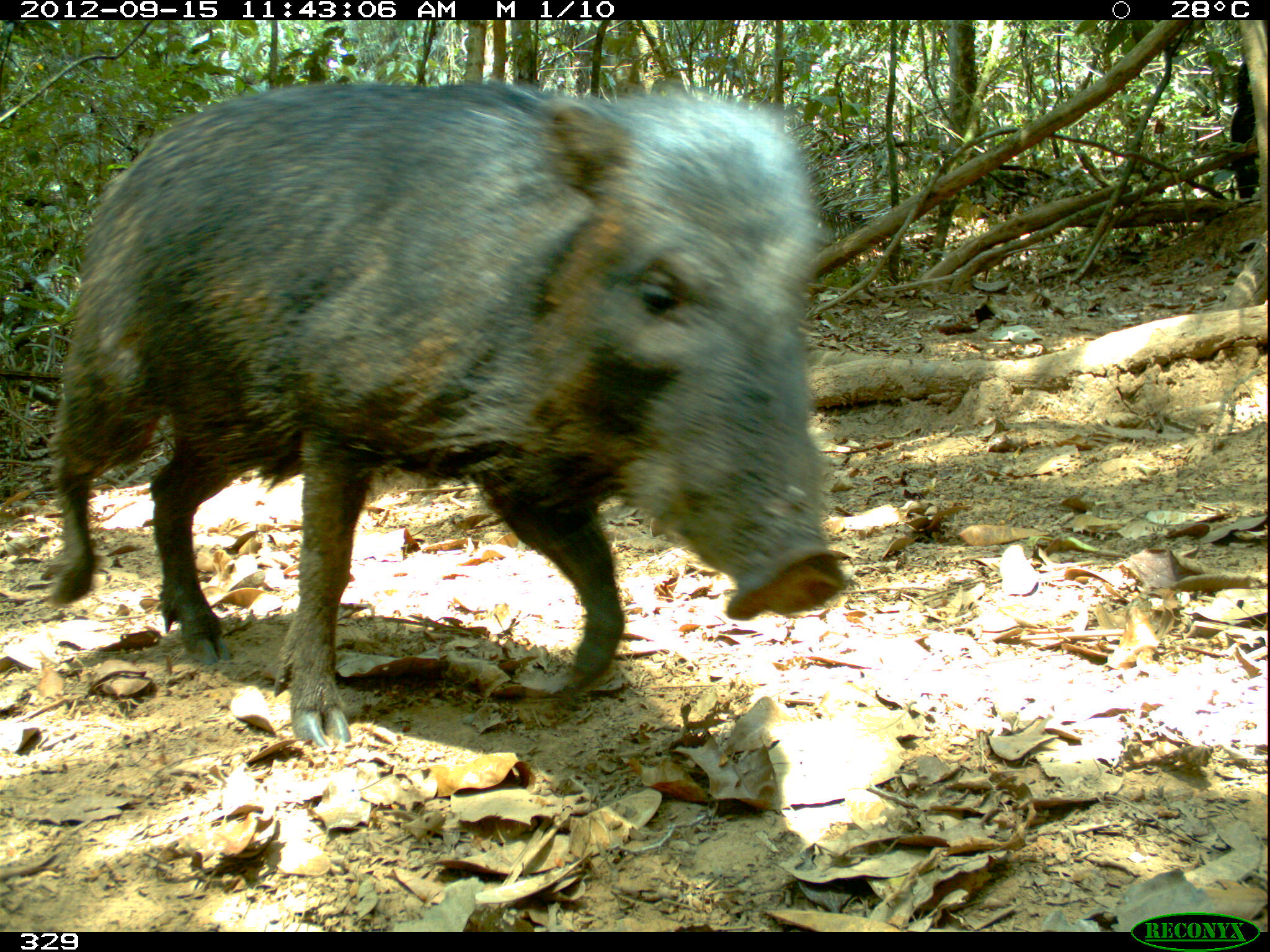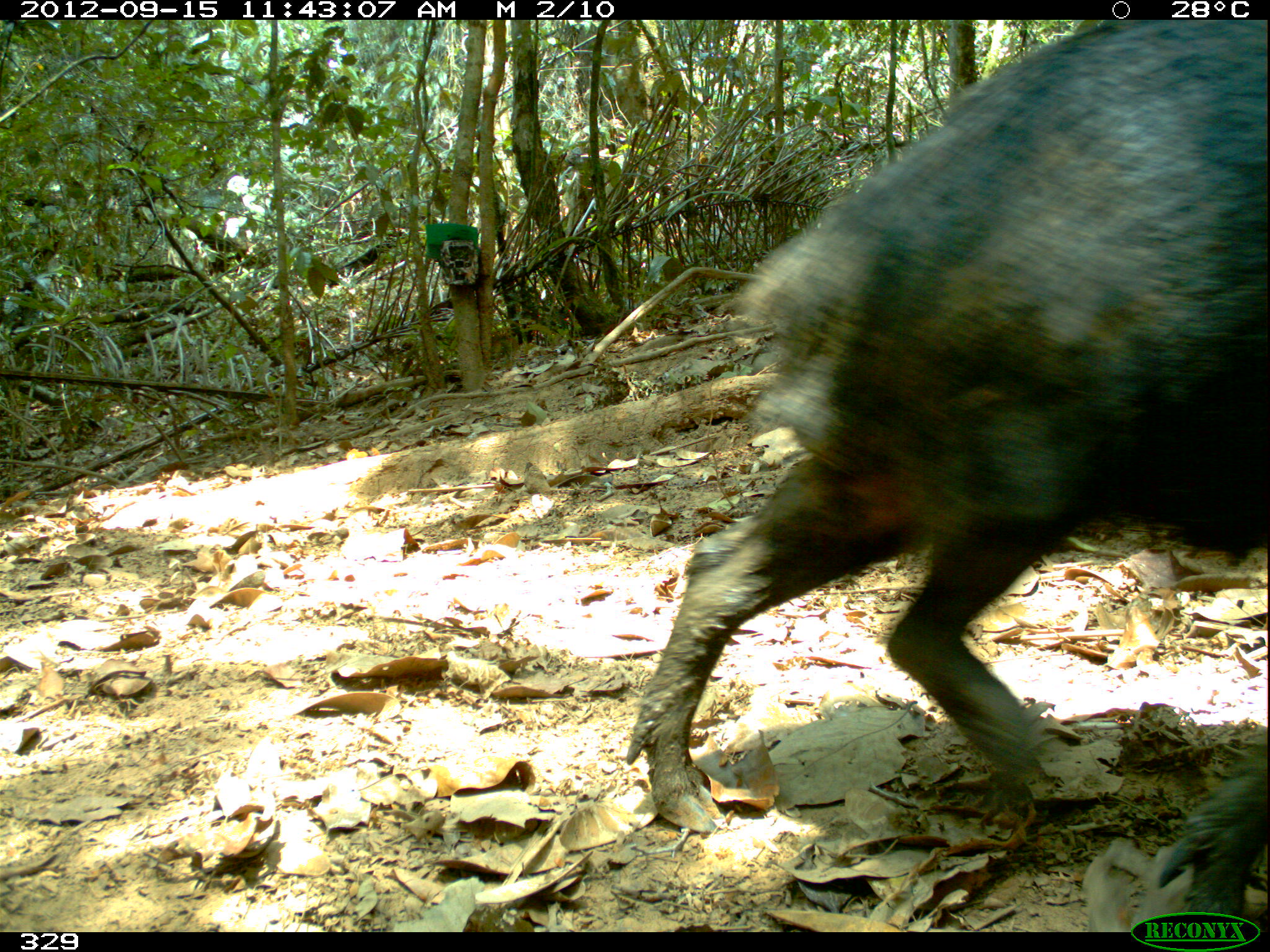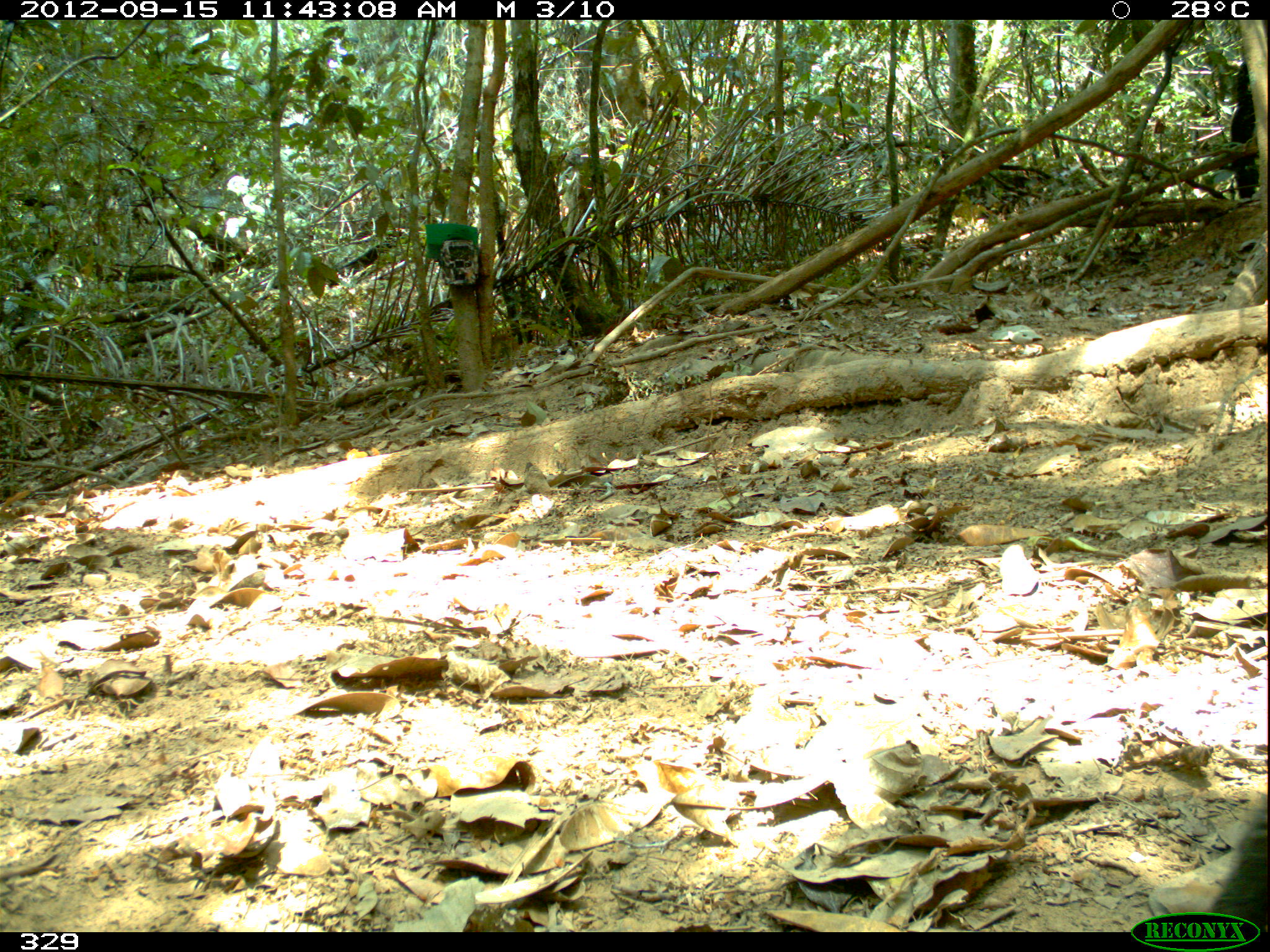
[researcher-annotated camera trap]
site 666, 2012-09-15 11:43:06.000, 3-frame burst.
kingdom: Animalia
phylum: Chordata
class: Mammalia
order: Artiodactyla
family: Tayassuidae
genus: Tayassu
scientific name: Tayassu pecari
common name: white-lipped peccary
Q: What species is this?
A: Tayassu pecari (white-lipped peccary).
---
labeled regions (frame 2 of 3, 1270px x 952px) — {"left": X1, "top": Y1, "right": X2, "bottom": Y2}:
tayassu pecari: {"left": 626, "top": 21, "right": 1270, "bottom": 930}